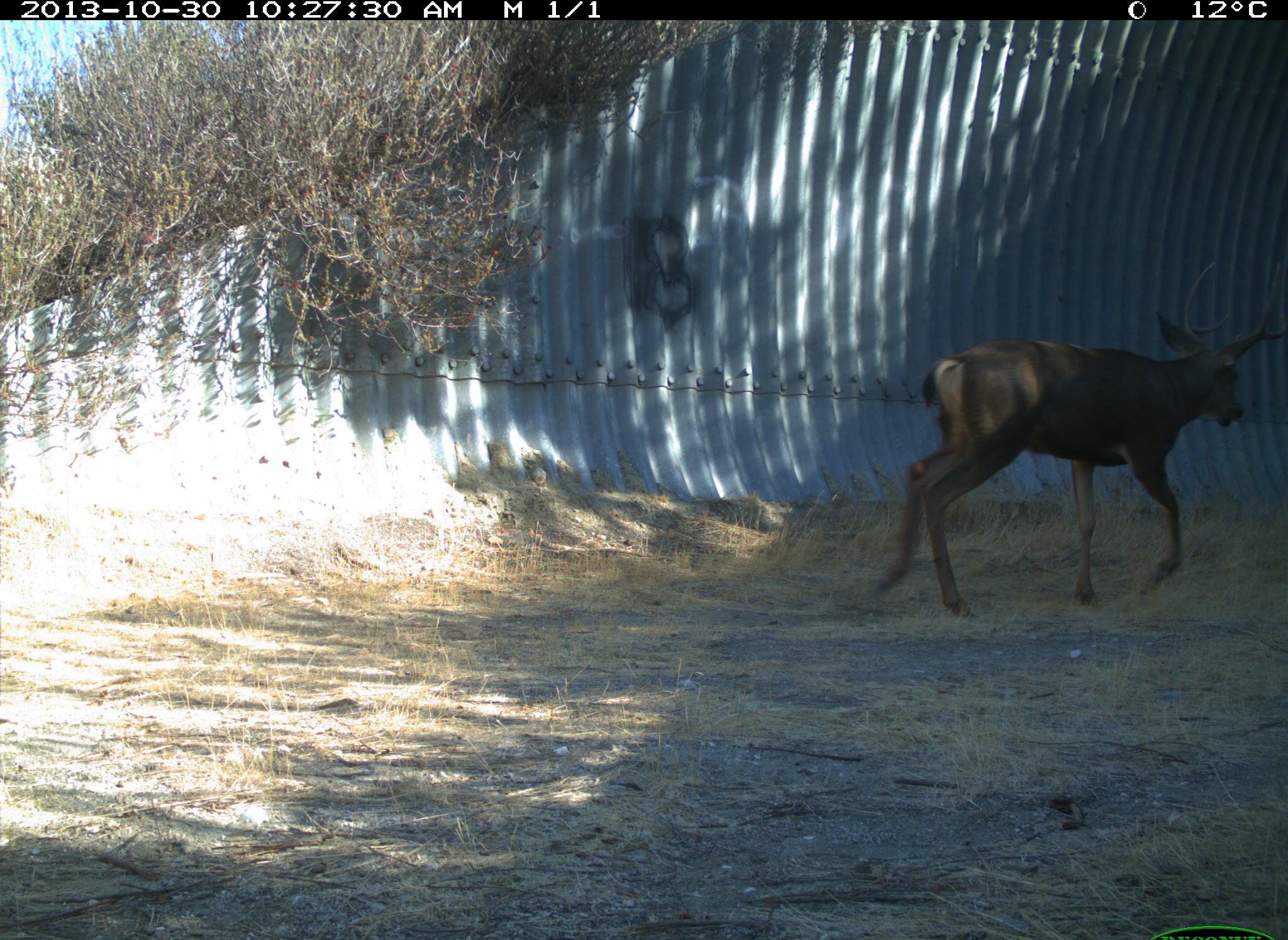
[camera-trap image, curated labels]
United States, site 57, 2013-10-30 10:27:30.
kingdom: Animalia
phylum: Chordata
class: Mammalia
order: Artiodactyla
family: Cervidae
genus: Odocoileus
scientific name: Odocoileus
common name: deer